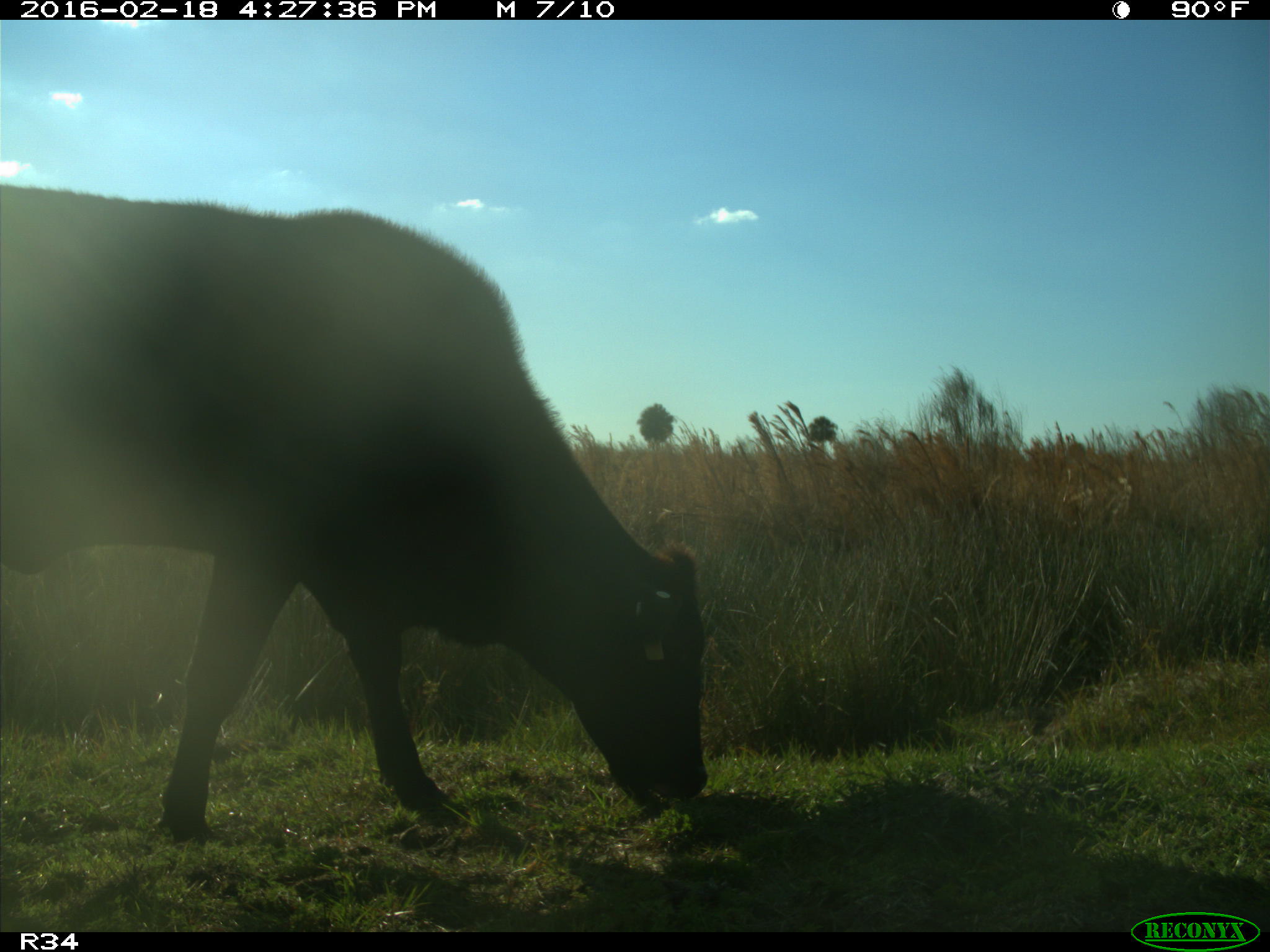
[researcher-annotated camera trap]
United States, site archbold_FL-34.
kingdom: Animalia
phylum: Chordata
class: Mammalia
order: Artiodactyla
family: Bovidae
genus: Bos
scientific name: Bos taurus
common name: domestic cow